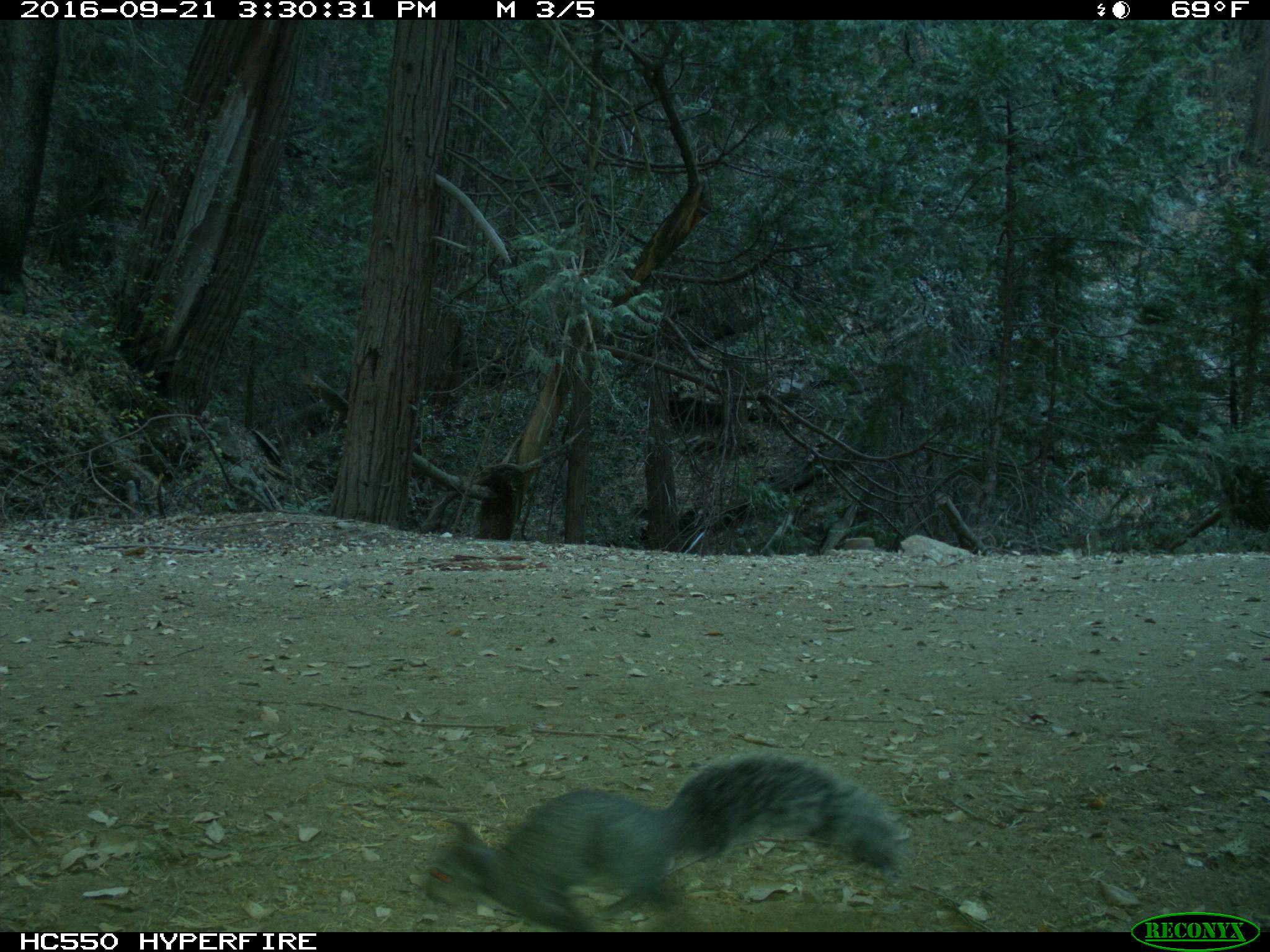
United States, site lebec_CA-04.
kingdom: Animalia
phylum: Chordata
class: Mammalia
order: Rodentia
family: Sciuridae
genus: Sciurus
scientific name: Sciurus carolinensis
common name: eastern gray squirrel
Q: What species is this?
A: Sciurus carolinensis (eastern gray squirrel).